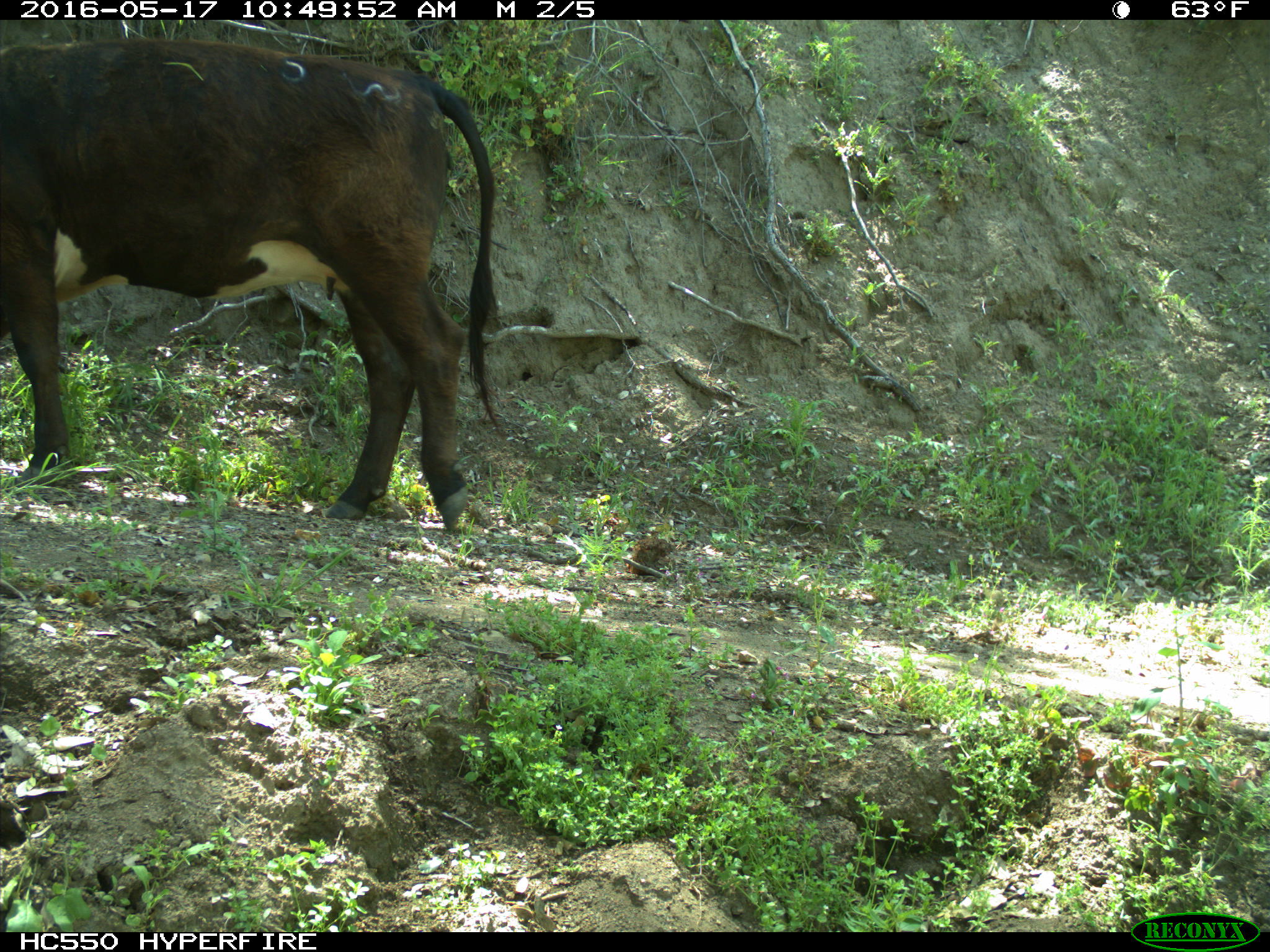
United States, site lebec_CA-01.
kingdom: Animalia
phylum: Chordata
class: Mammalia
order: Artiodactyla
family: Bovidae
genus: Bos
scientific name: Bos taurus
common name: domestic cow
Bos taurus (domestic cow).